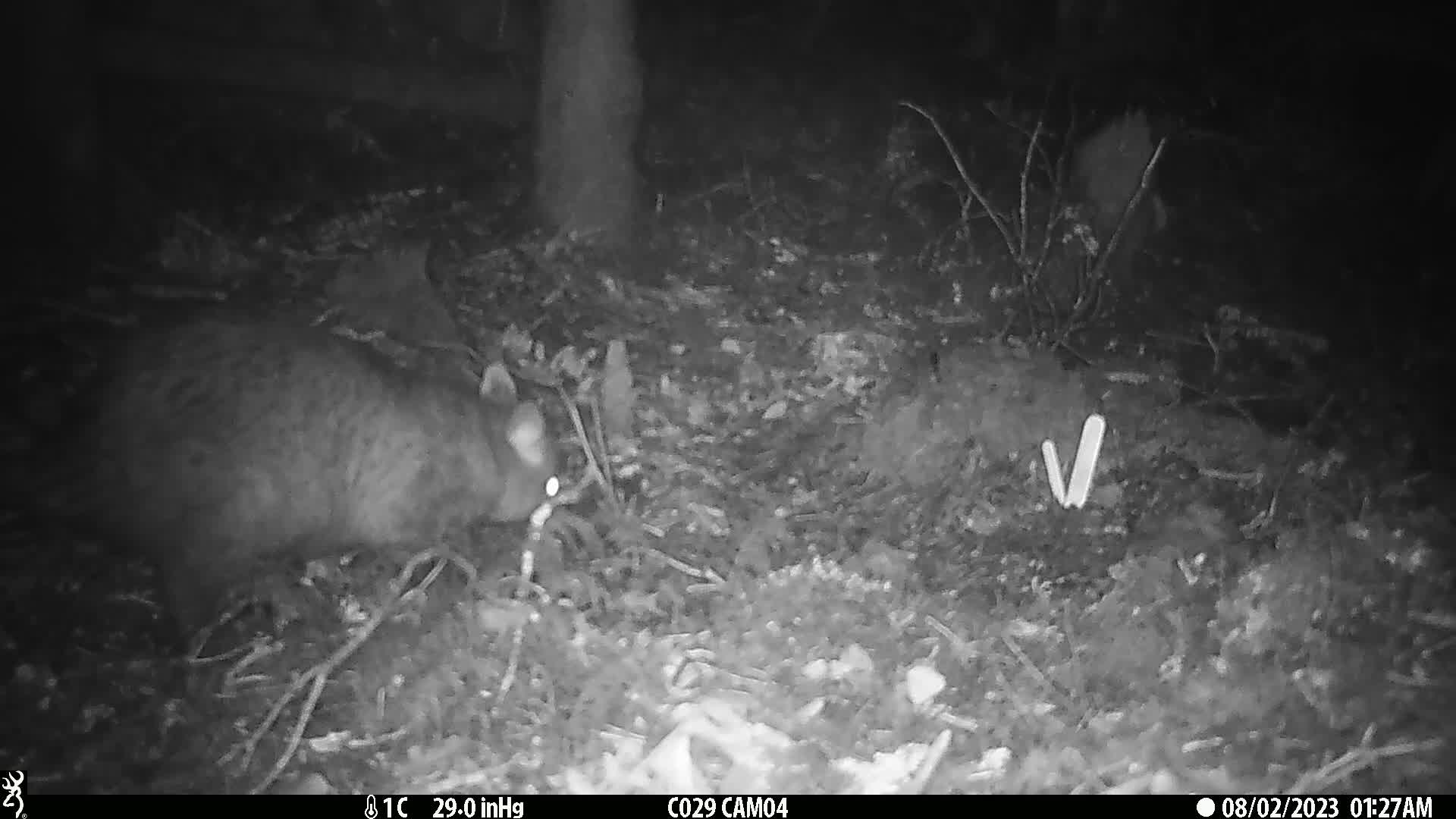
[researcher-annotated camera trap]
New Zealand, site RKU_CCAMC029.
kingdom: Animalia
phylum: Chordata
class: Mammalia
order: Diprotodontia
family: Phalangeridae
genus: Trichosurus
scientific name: Trichosurus vulpecula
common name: common brushtail possum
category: possum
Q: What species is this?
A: Possum (common brushtail possum) (Trichosurus vulpecula).